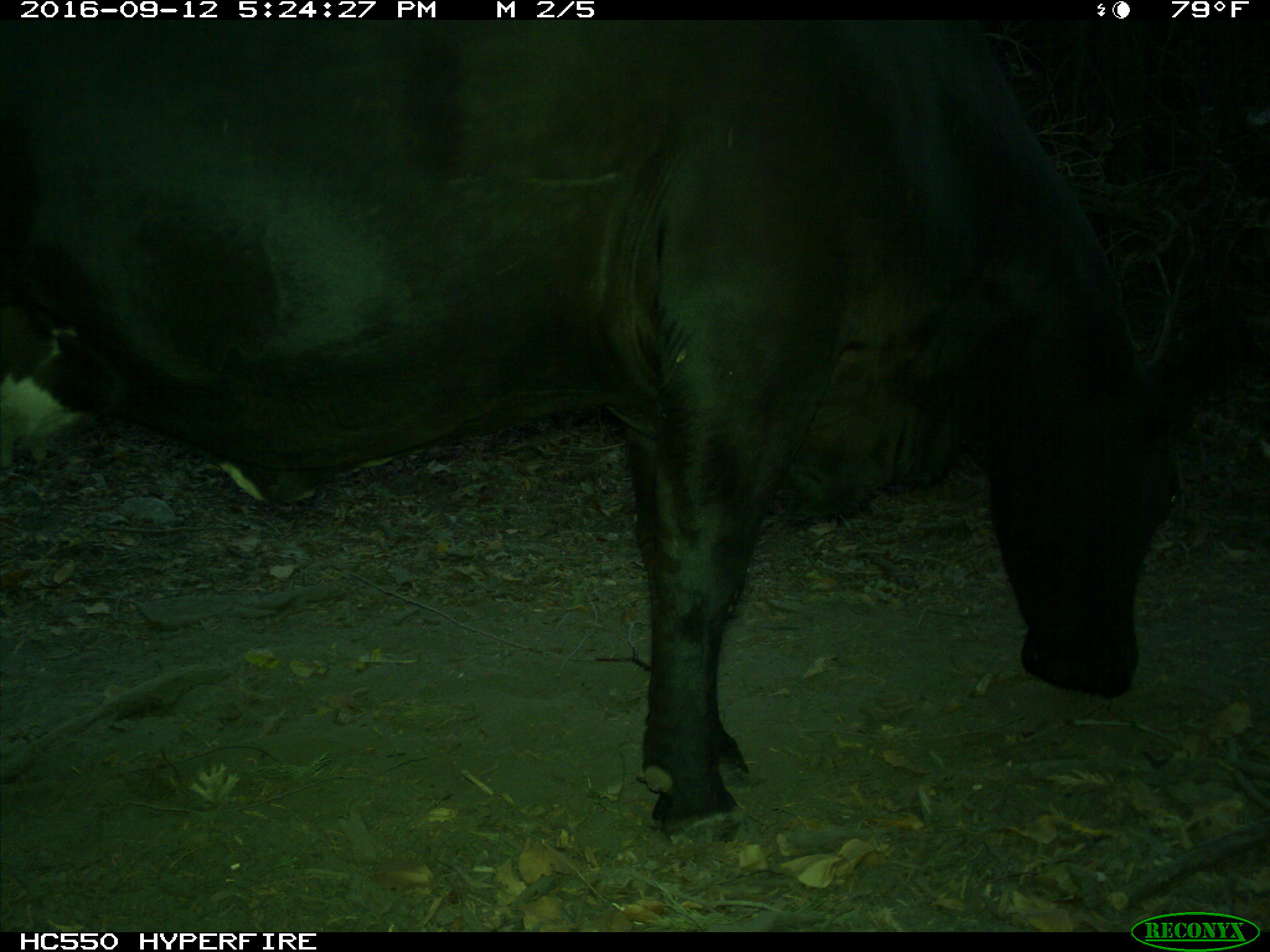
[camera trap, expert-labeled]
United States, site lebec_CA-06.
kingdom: Animalia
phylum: Chordata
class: Mammalia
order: Artiodactyla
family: Bovidae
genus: Bos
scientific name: Bos taurus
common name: domestic cow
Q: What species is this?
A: Bos taurus (domestic cow).